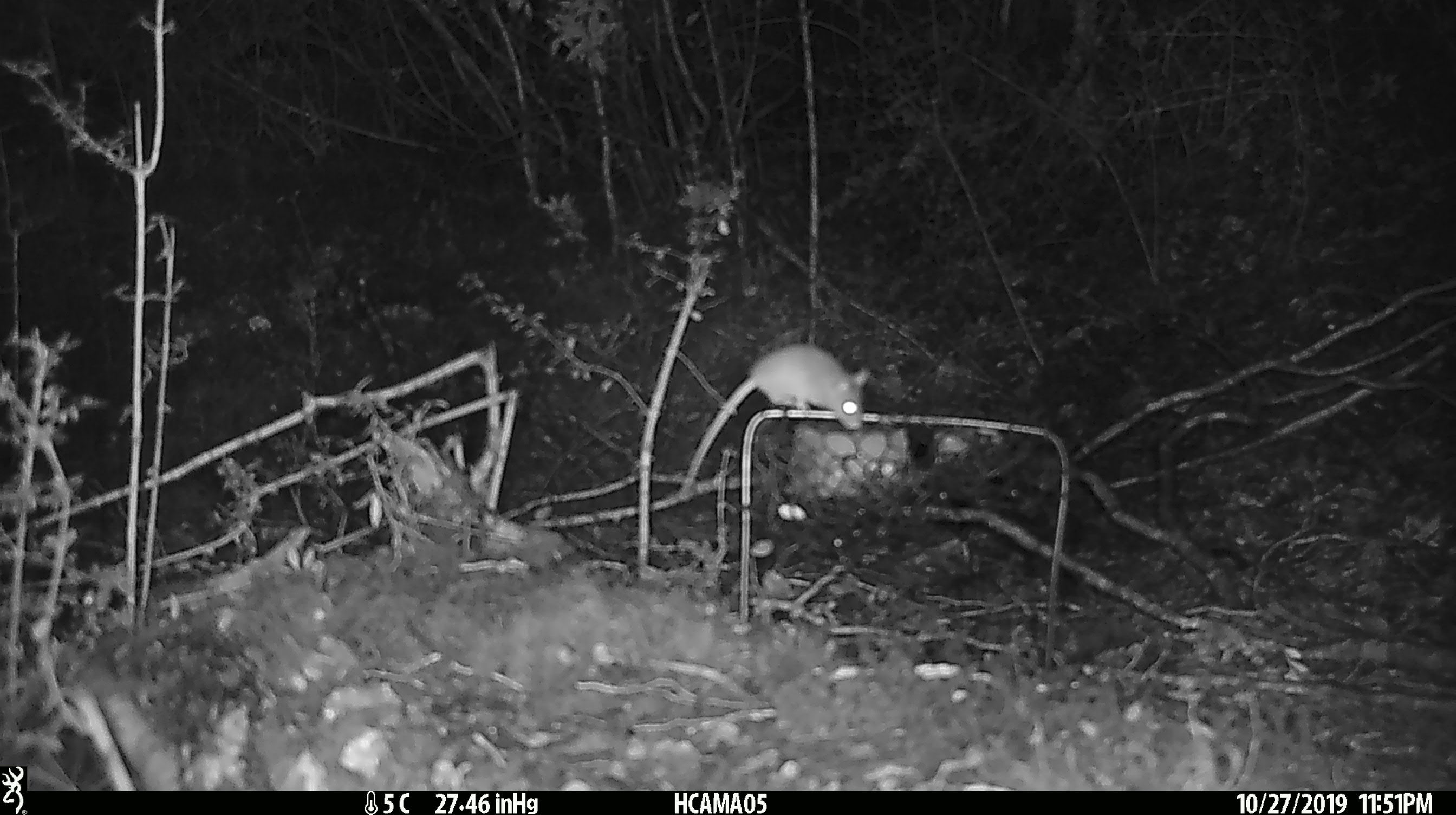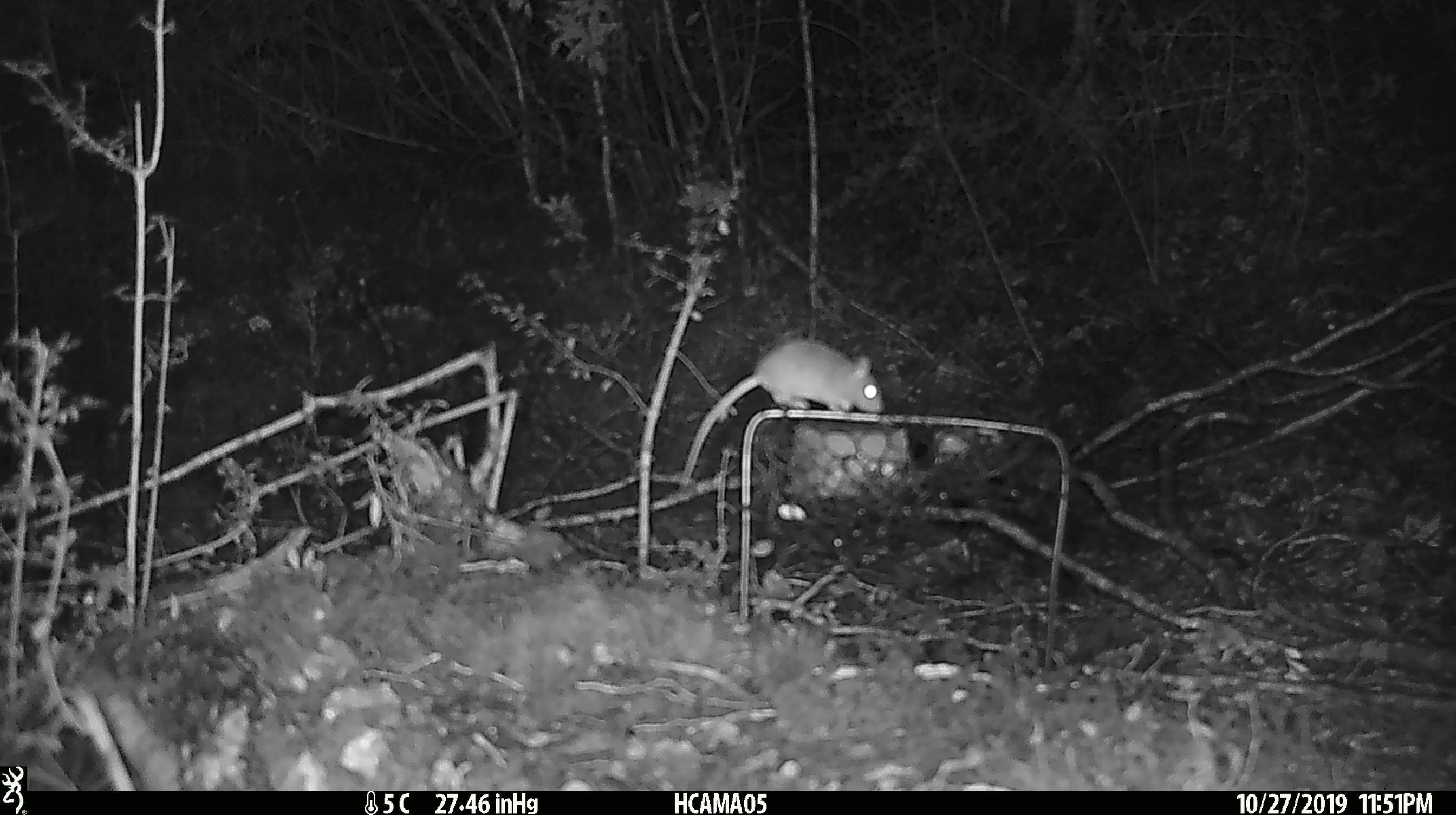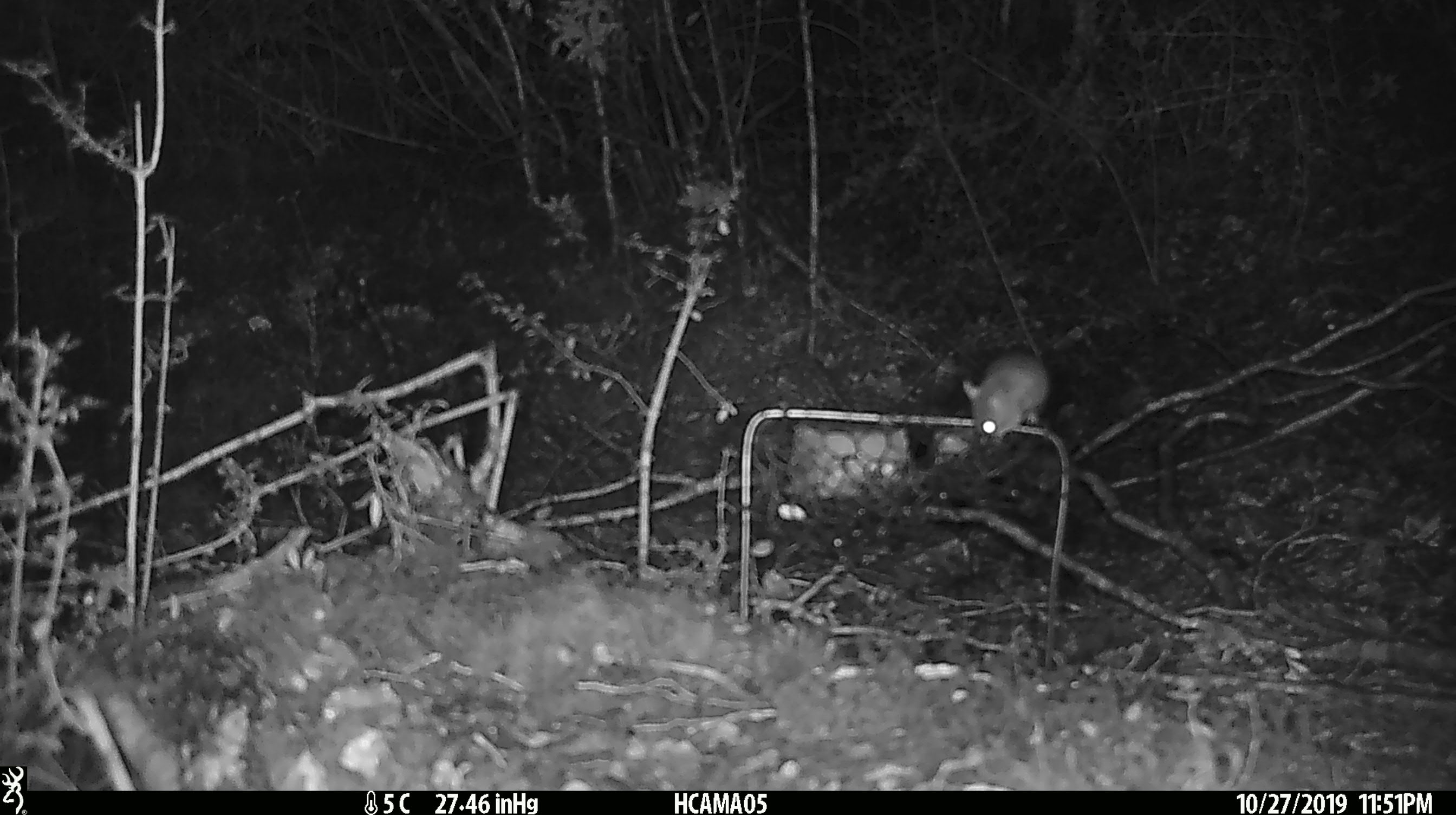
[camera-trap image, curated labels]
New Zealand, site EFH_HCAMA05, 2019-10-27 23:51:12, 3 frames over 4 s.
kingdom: Animalia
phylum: Chordata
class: Mammalia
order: Rodentia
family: Muridae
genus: Mus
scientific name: Mus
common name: mouse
Mouse (Mus).